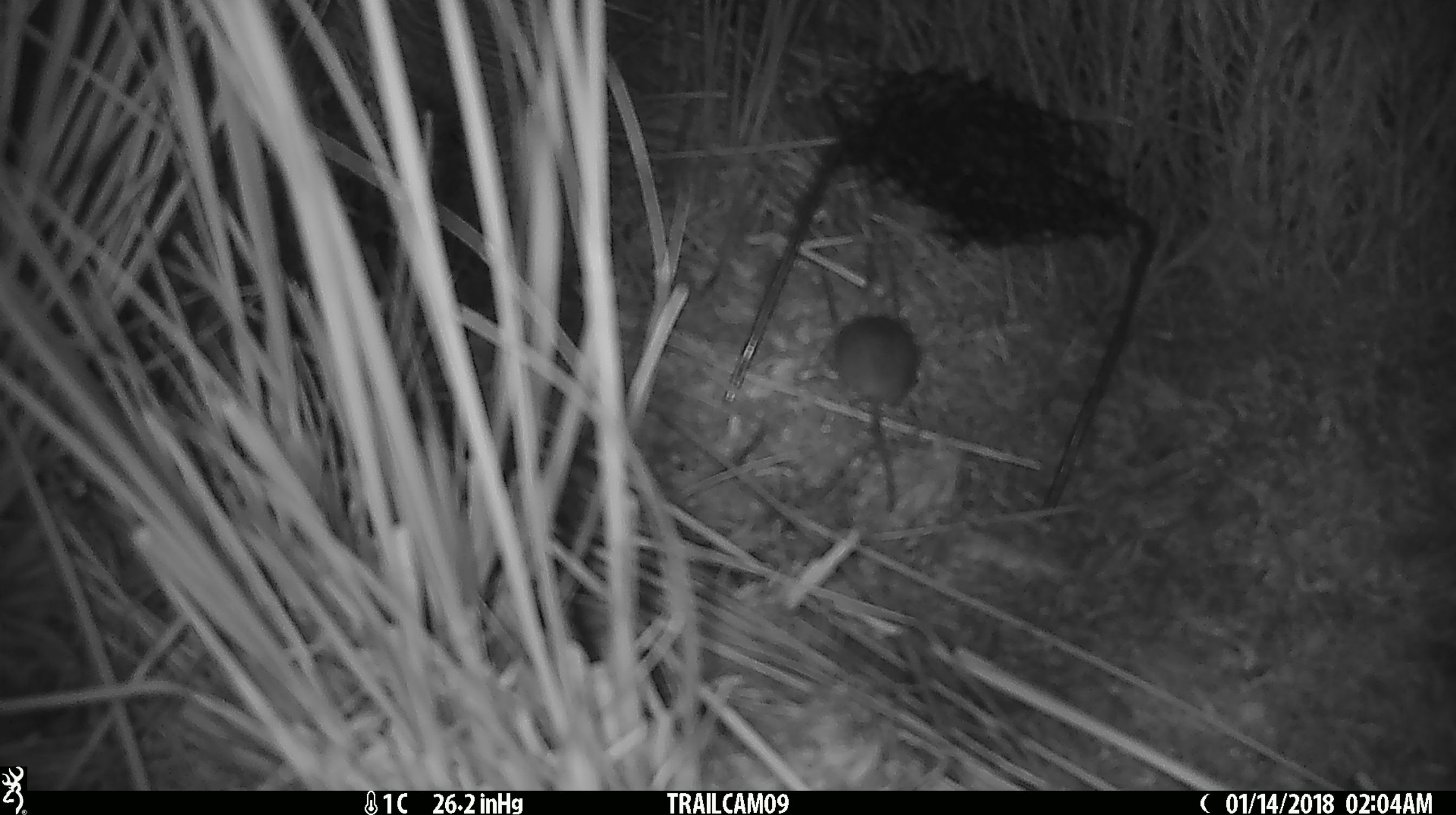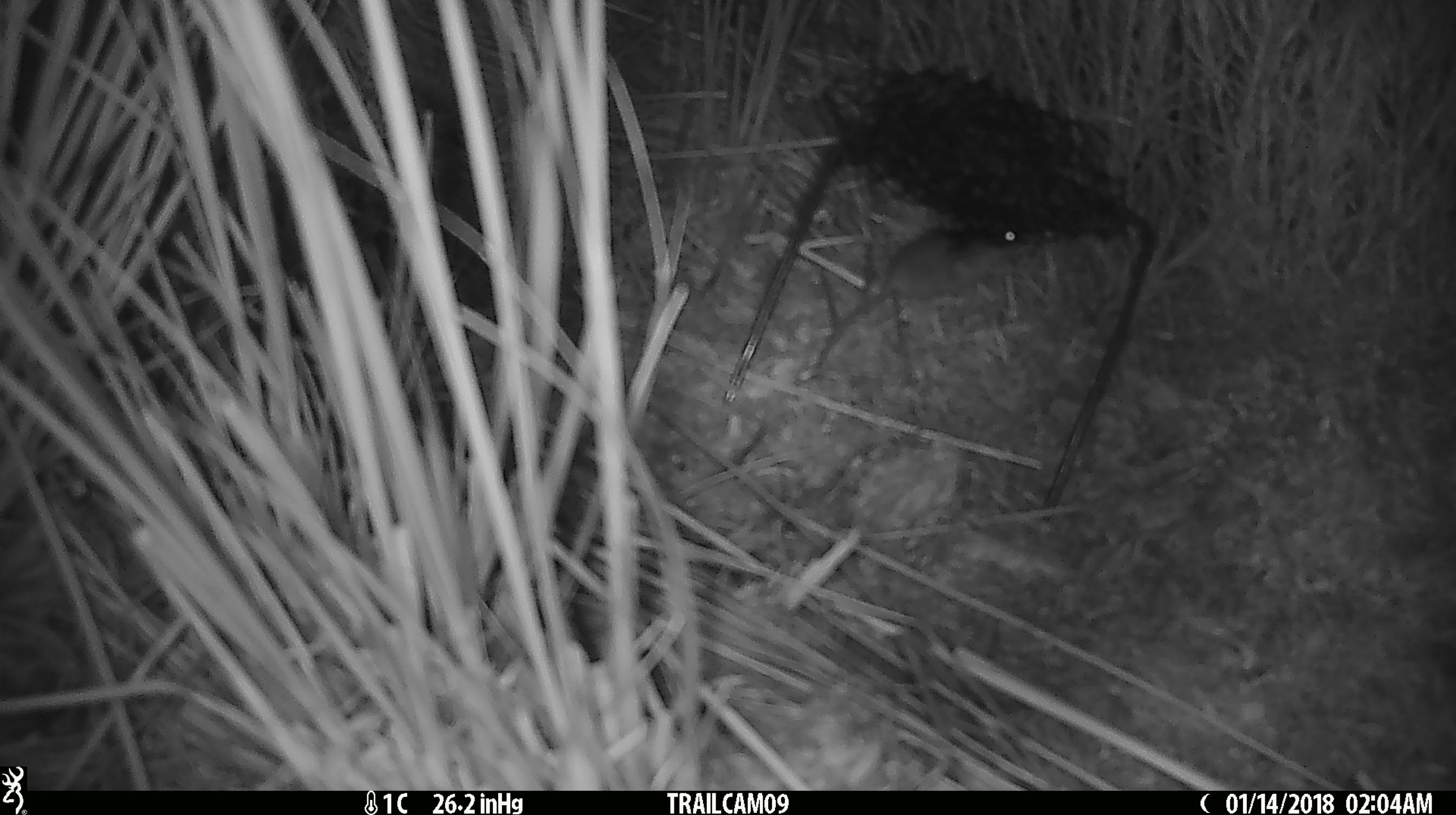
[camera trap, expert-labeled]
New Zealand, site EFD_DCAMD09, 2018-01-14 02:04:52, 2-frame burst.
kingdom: Animalia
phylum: Chordata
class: Mammalia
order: Rodentia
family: Muridae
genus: Mus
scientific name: Mus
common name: mouse